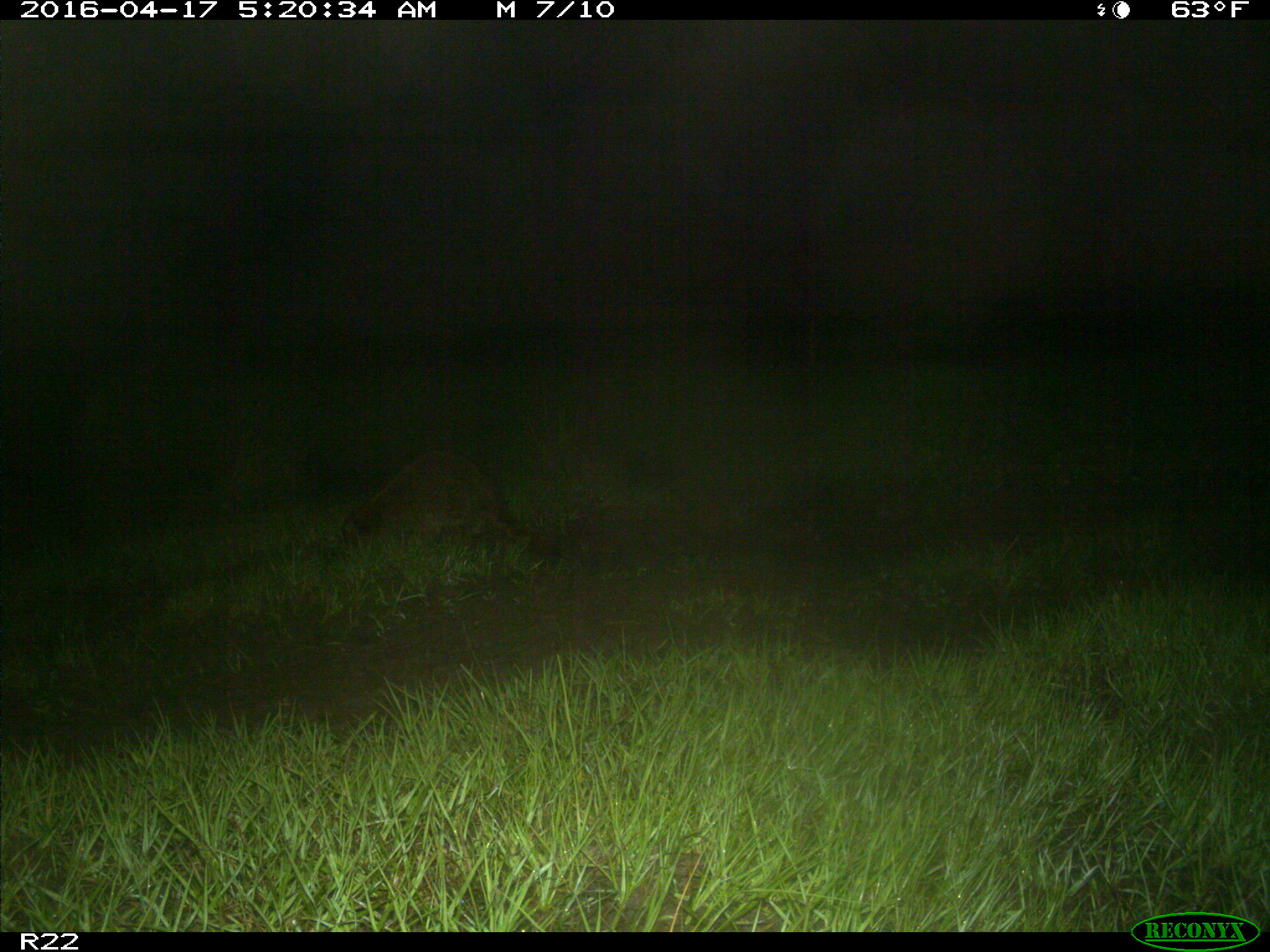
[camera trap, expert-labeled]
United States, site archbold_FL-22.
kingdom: Animalia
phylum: Chordata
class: Mammalia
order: Carnivora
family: Procyonidae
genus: Procyon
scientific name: Procyon lotor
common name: common raccoon